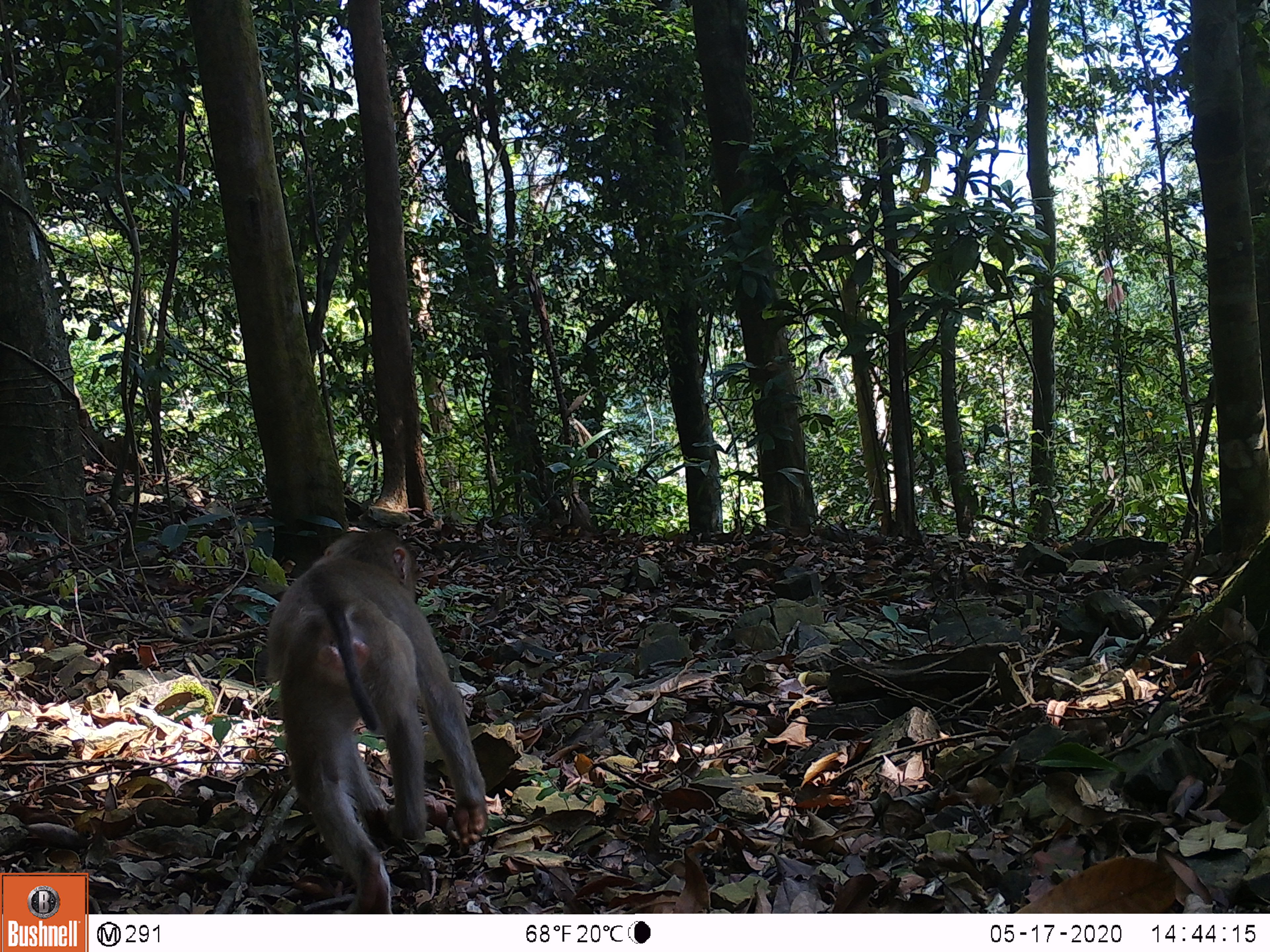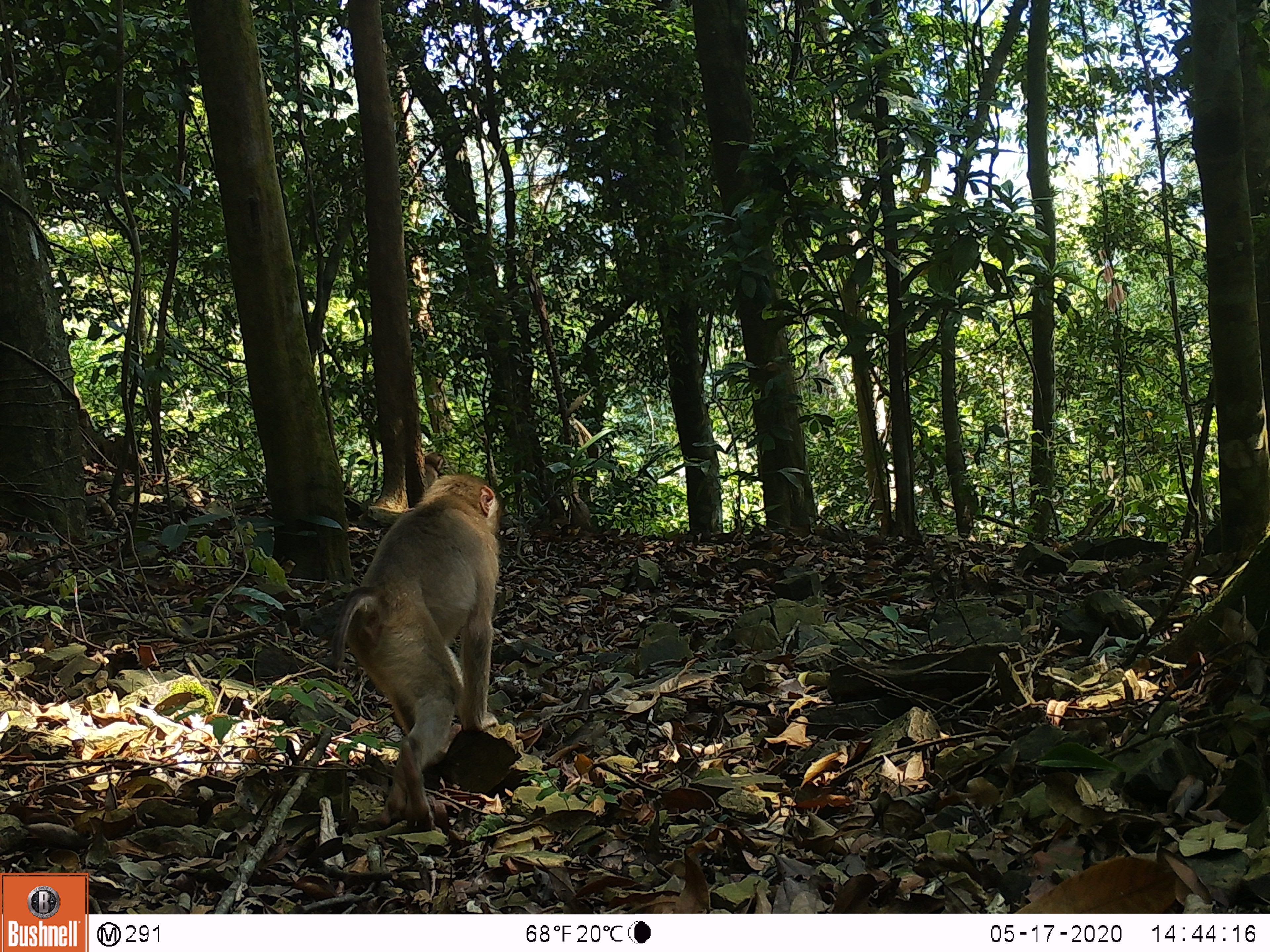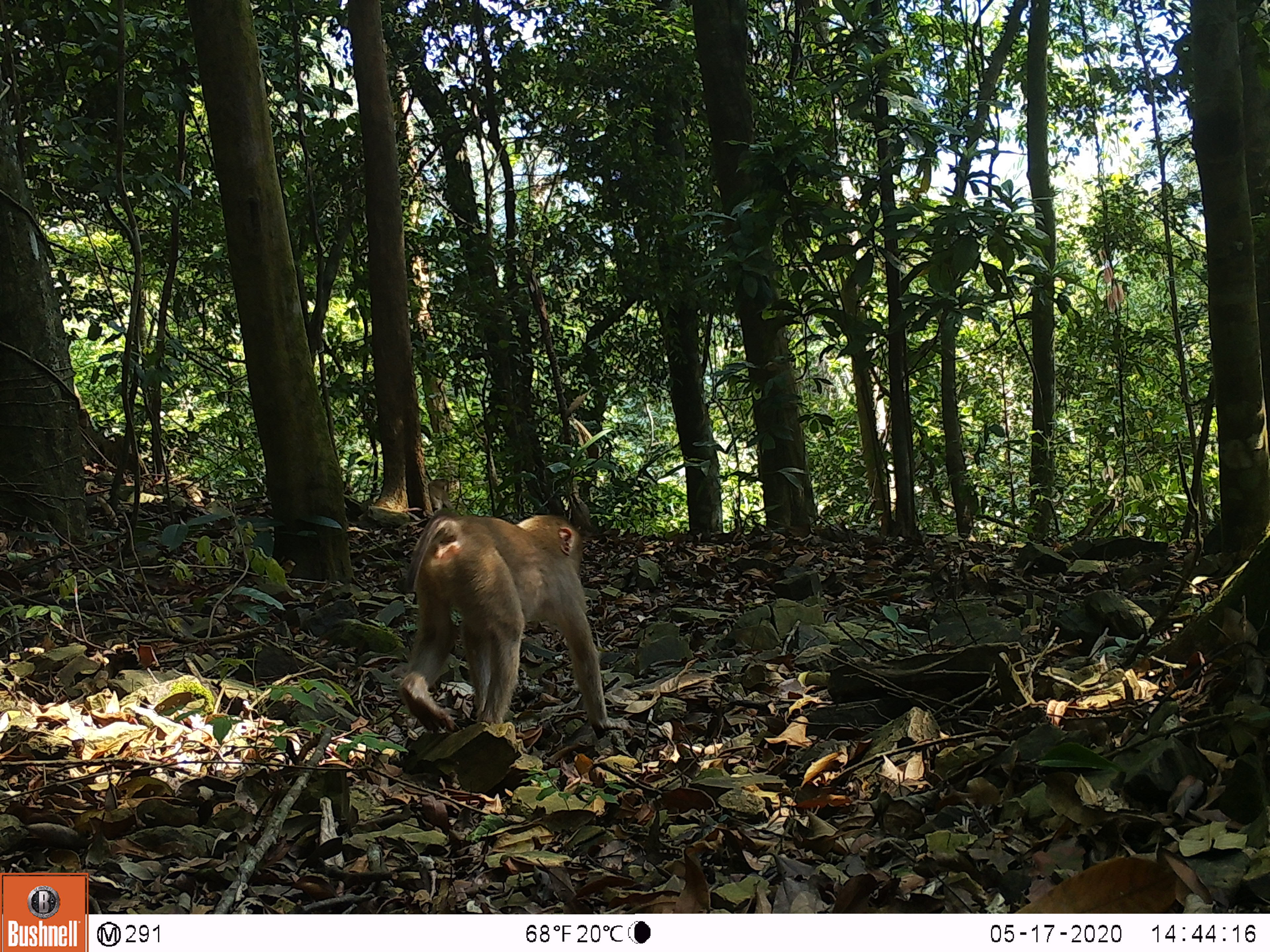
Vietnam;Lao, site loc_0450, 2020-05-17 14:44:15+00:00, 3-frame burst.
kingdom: Animalia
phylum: Chordata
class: Mammalia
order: Primates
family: Cercopithecidae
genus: Macaca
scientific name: Macaca nemestrina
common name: pig-tailed macaque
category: pig tailed macaque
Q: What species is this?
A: Pig tailed macaque (pig-tailed macaque) (Macaca nemestrina).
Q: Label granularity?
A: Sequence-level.